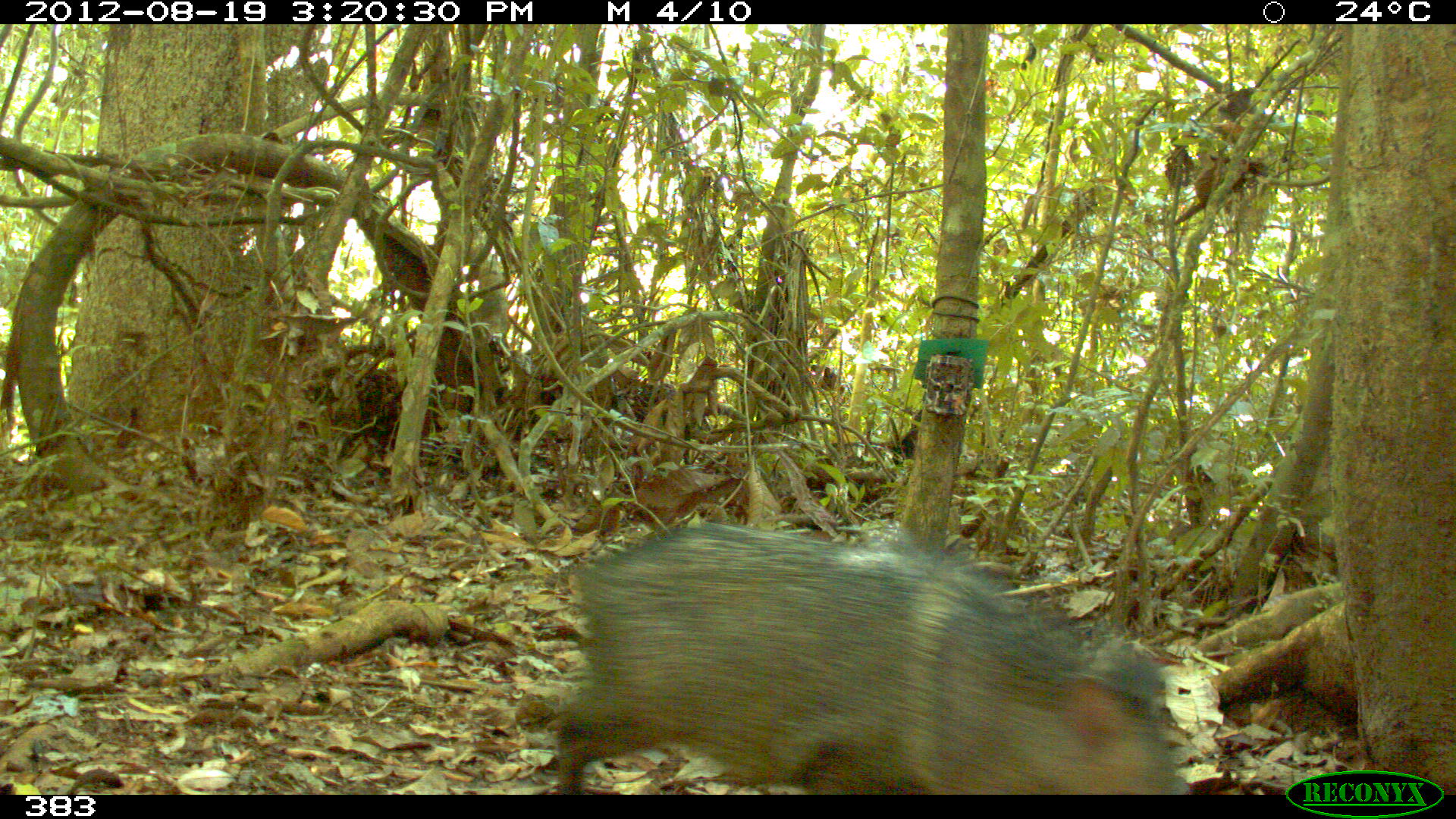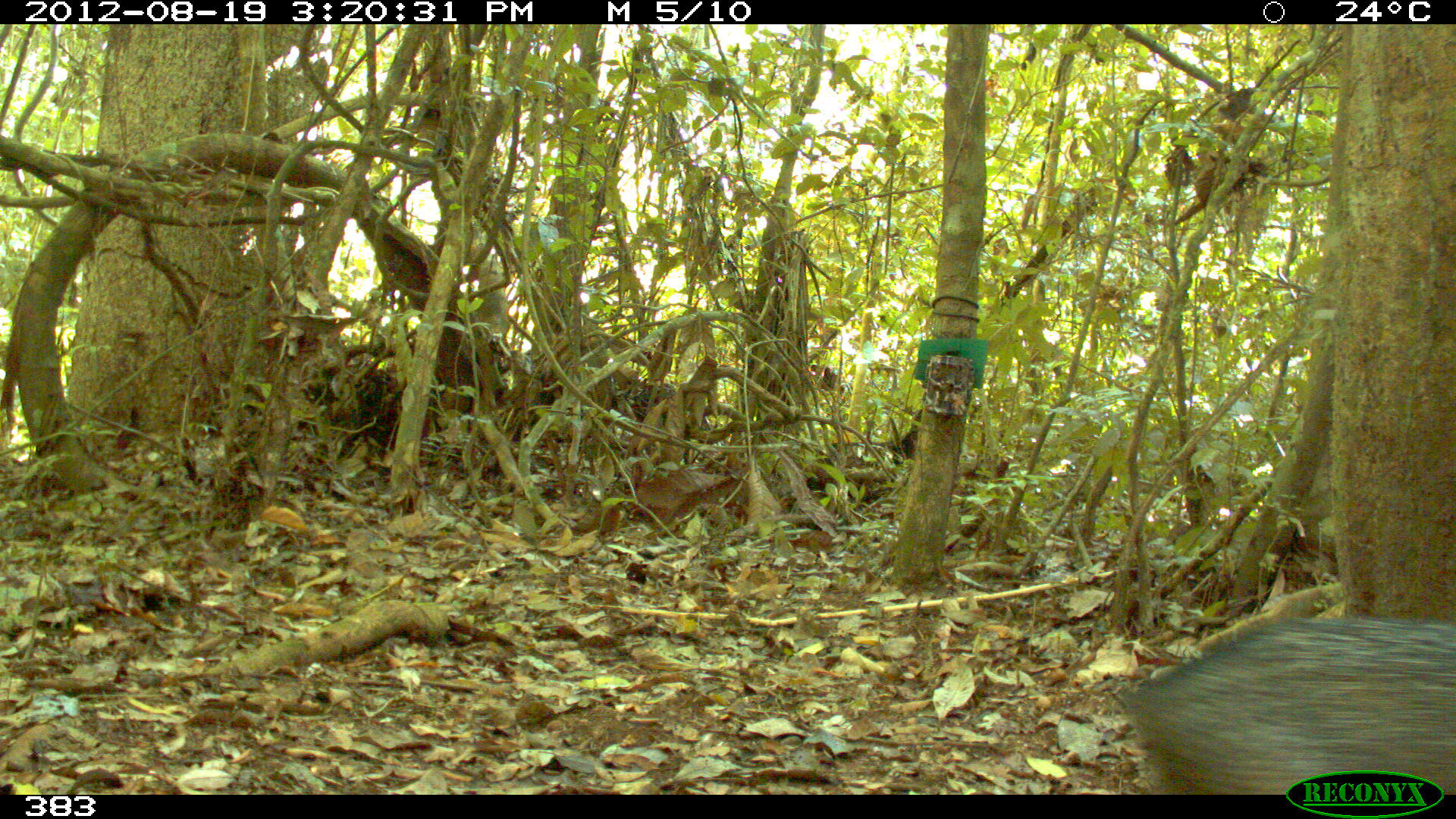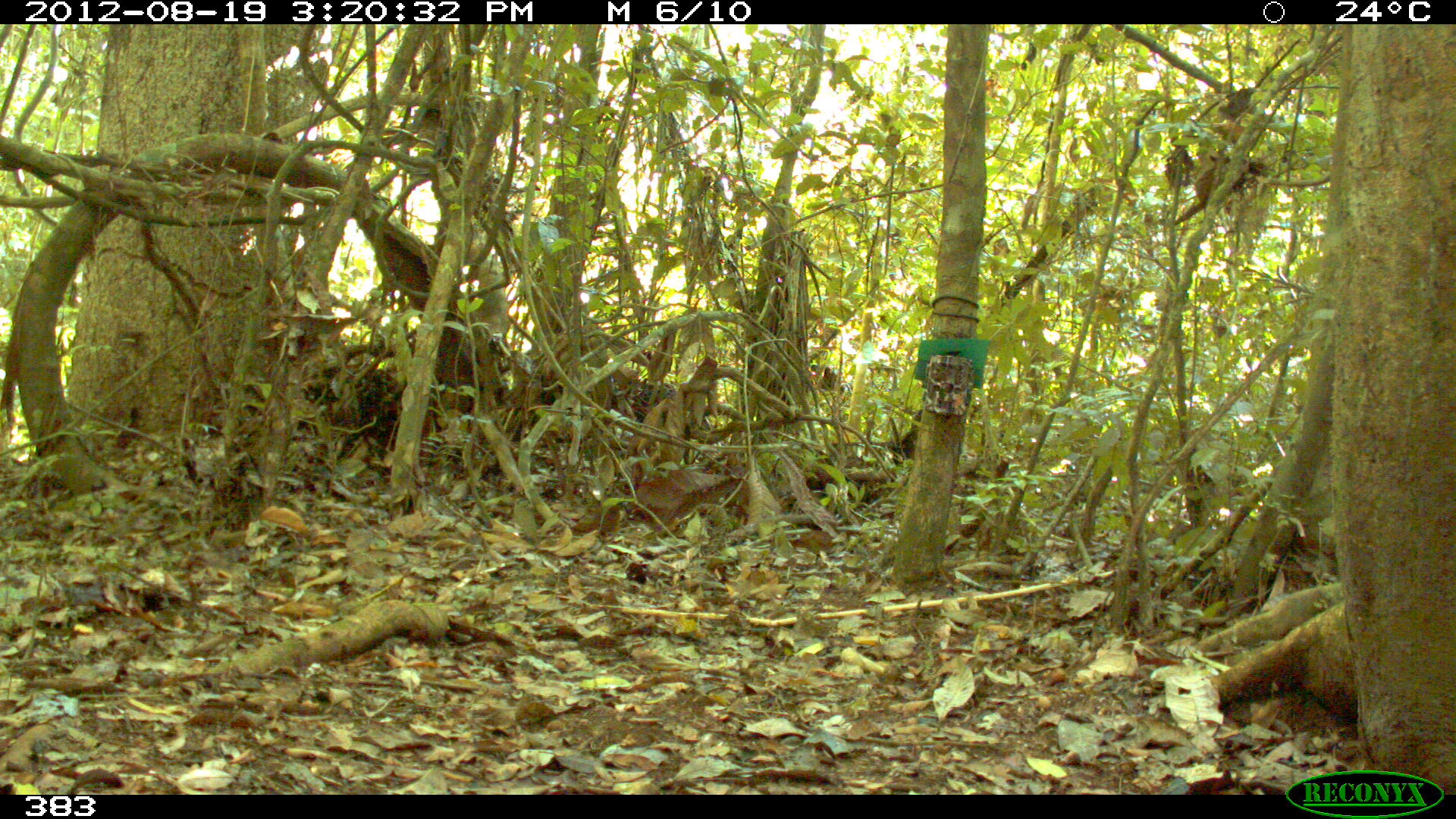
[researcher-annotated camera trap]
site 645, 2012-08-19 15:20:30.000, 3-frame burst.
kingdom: Animalia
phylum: Chordata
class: Mammalia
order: Artiodactyla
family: Tayassuidae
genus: Pecari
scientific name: Pecari tajacu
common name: collared peccary